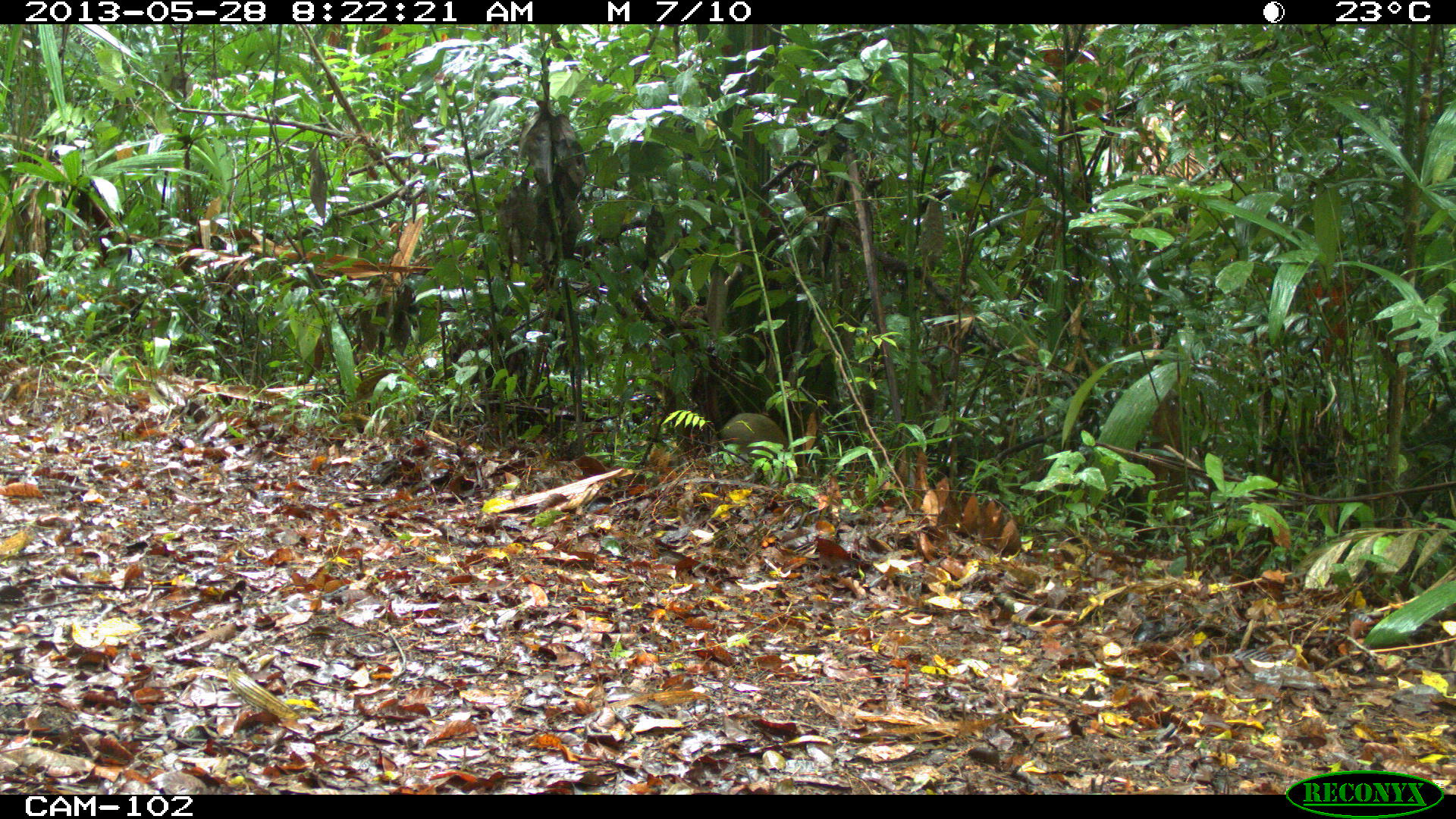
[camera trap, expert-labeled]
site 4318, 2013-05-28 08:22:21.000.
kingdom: Animalia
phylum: Chordata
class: Mammalia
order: Rodentia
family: Dasyproctidae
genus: Dasyprocta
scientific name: Dasyprocta punctata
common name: central american agouti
Dasyprocta punctata (central american agouti), count 1.